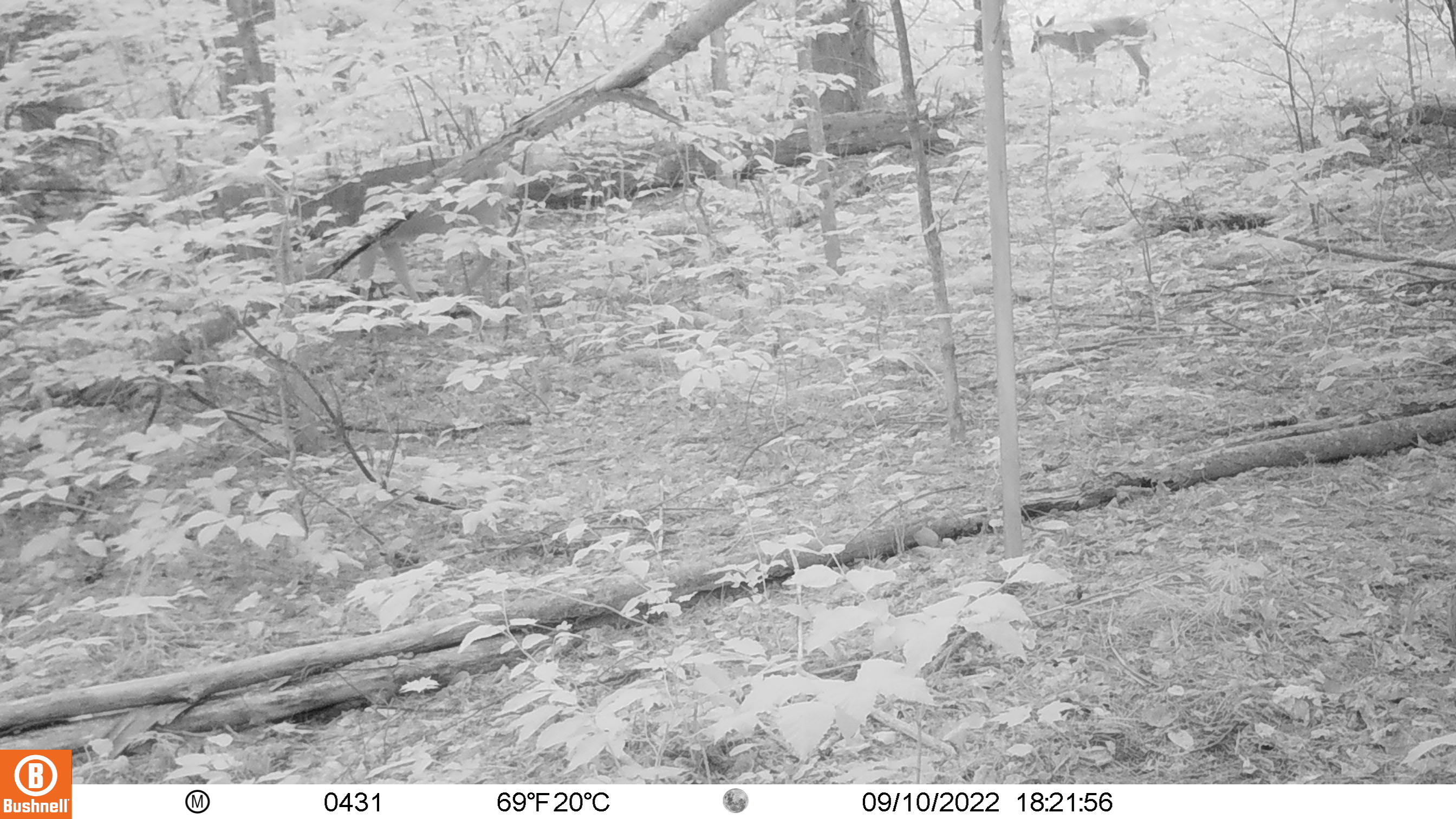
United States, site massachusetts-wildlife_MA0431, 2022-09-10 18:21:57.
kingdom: Animalia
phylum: Chordata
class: Mammalia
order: Artiodactyla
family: Cervidae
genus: Odocoileus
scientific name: Odocoileus virginianus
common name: white-tailed deer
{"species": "white-tailed deer (Odocoileus virginianus)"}